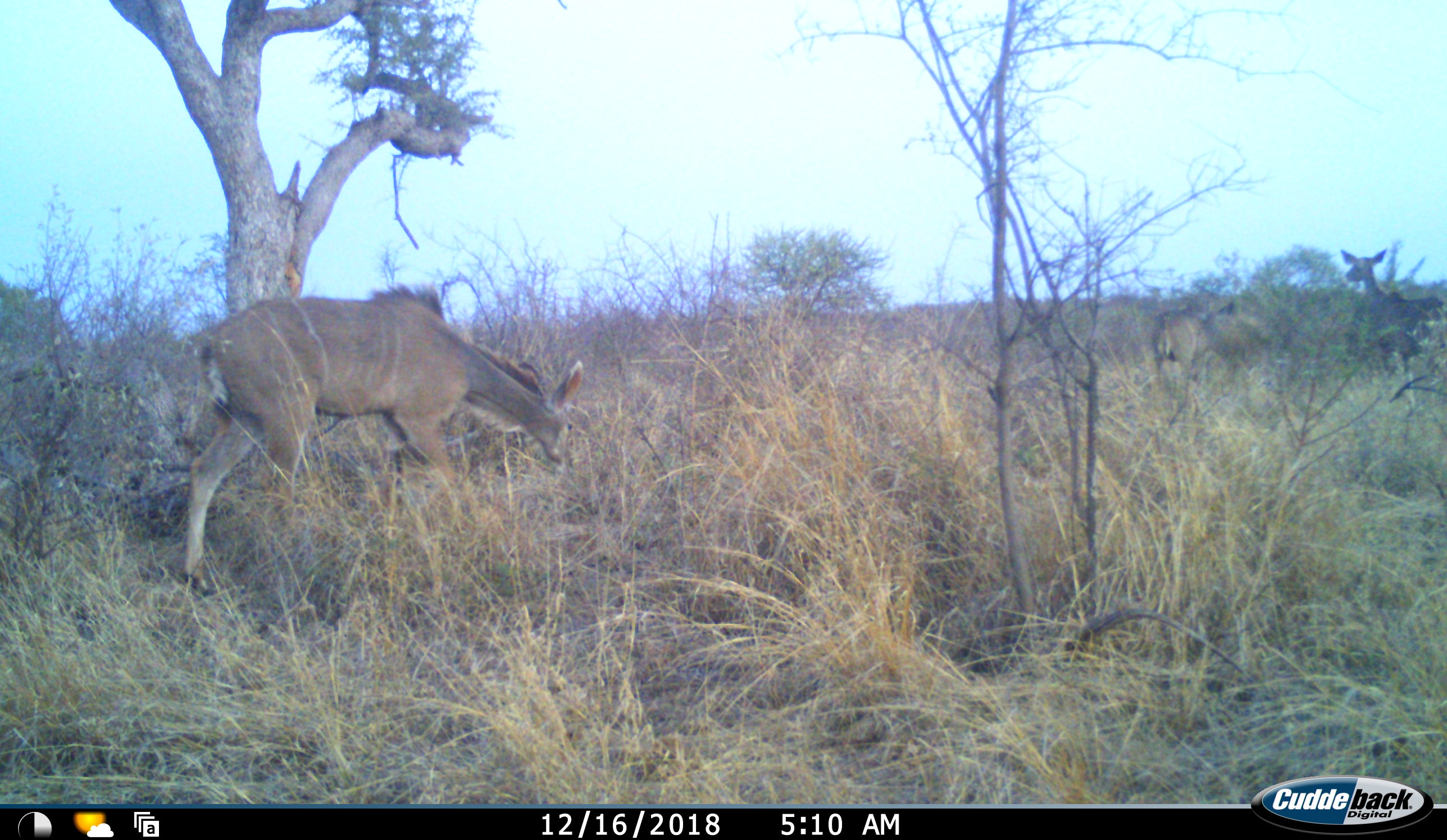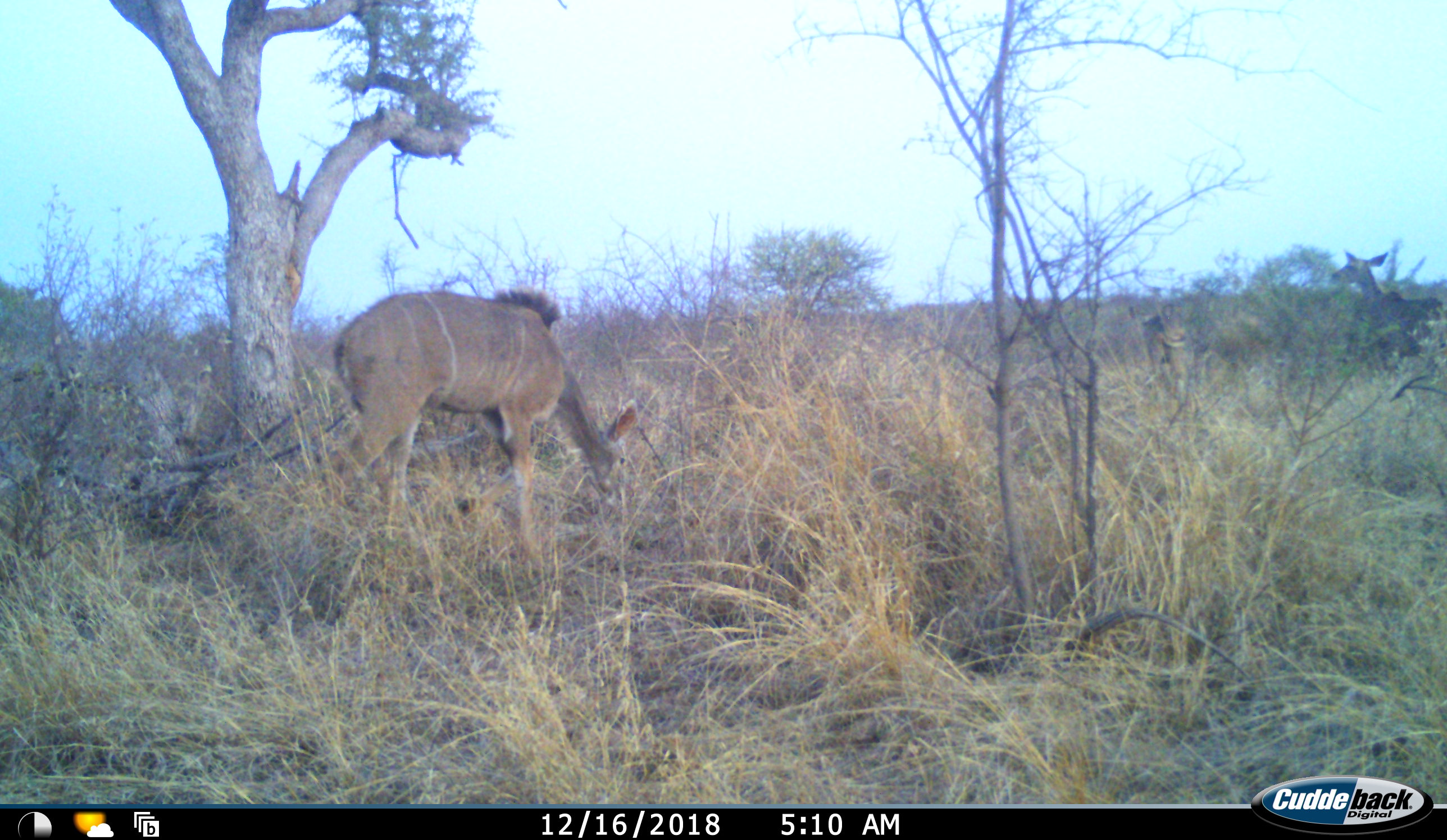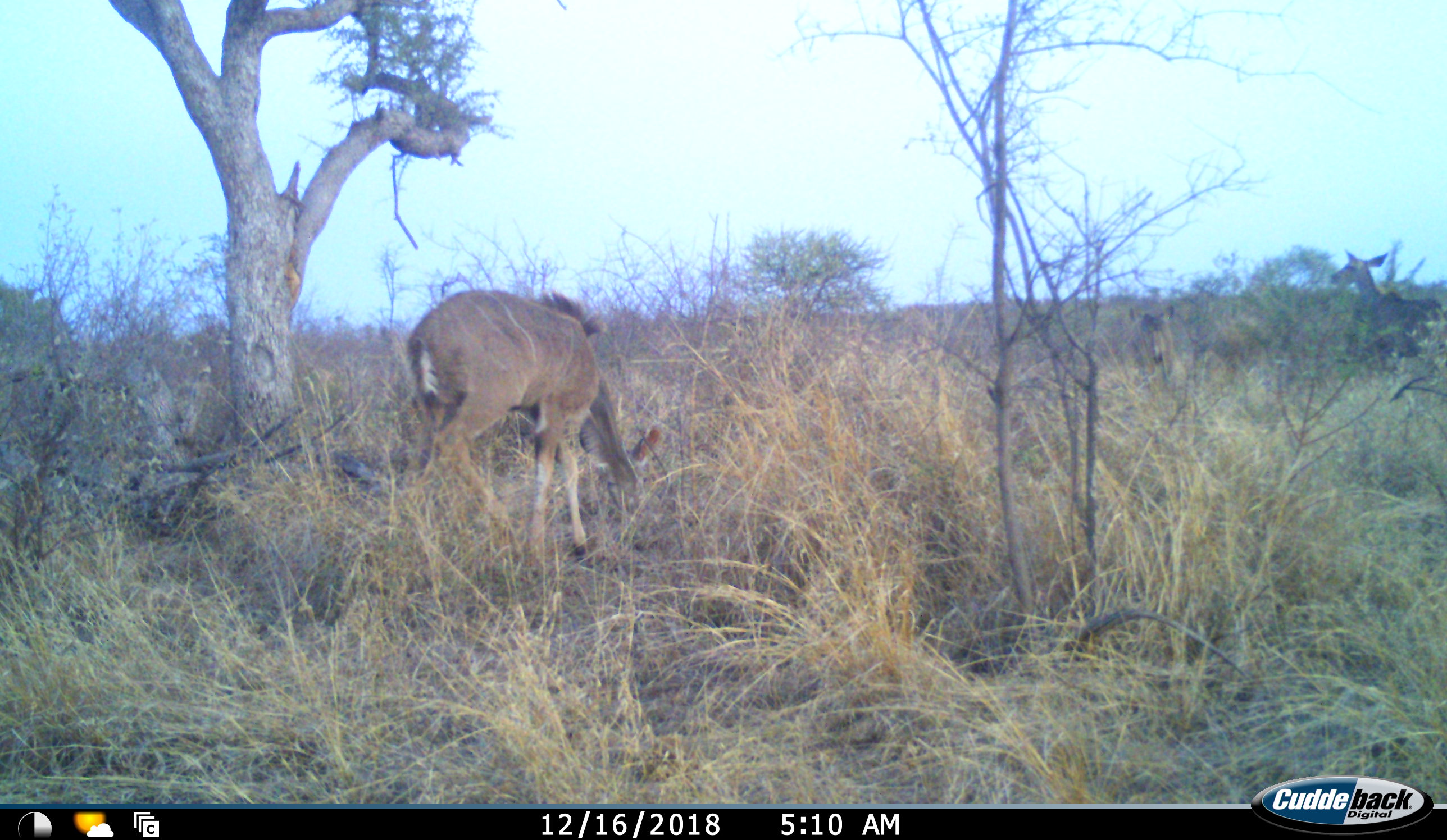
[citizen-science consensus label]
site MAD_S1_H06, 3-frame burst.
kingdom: Animalia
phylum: Chordata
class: Mammalia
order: Artiodactyla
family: Bovidae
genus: Tragelaphus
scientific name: Tragelaphus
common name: kudu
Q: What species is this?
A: Kudu (Tragelaphus).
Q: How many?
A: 3.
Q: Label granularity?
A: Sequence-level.